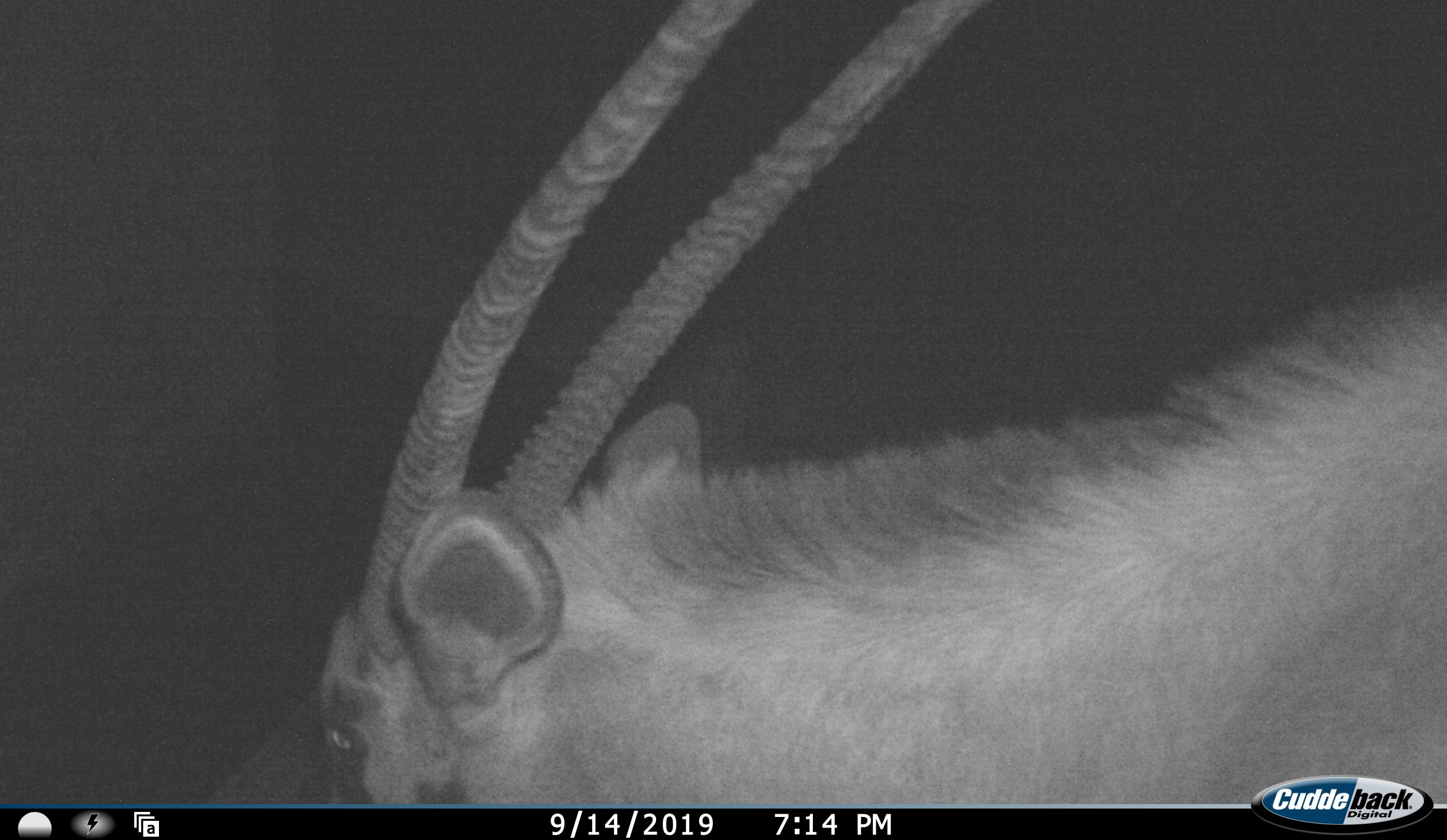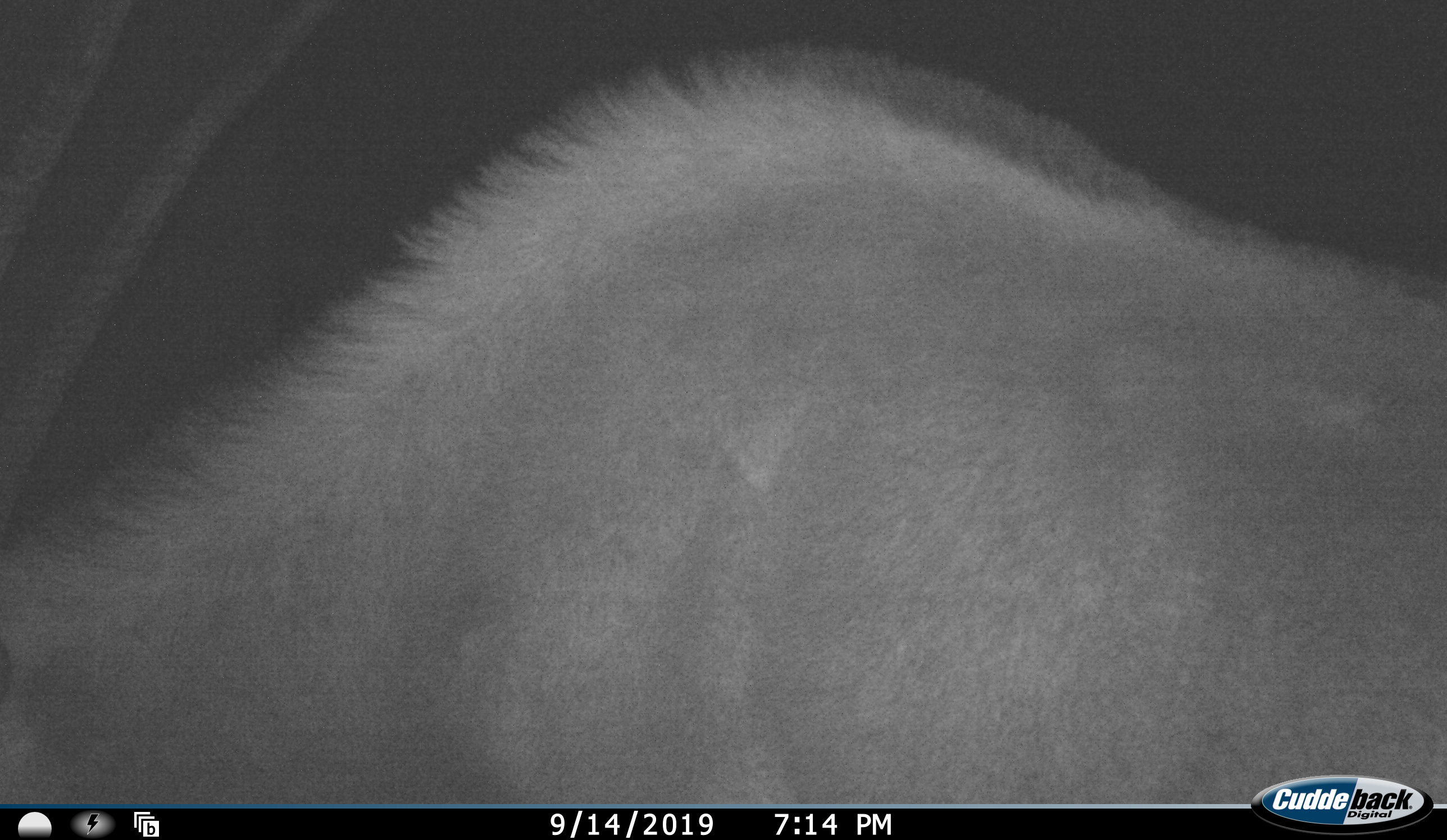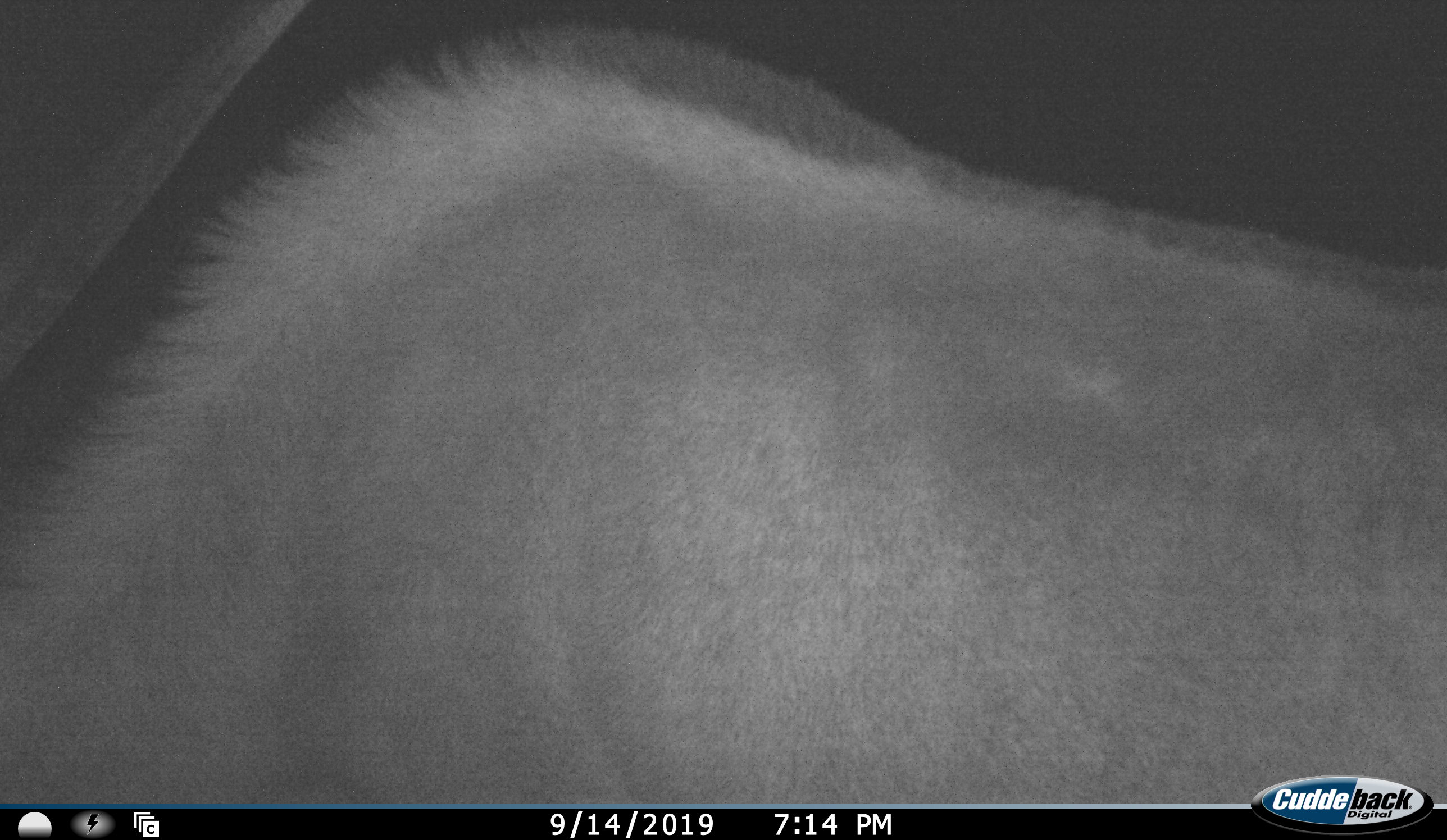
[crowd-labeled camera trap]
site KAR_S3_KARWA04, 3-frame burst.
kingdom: Animalia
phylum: Chordata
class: Mammalia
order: Artiodactyla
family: Bovidae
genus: Oryx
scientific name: Oryx gazella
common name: gemsbok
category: oryx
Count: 1.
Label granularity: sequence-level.